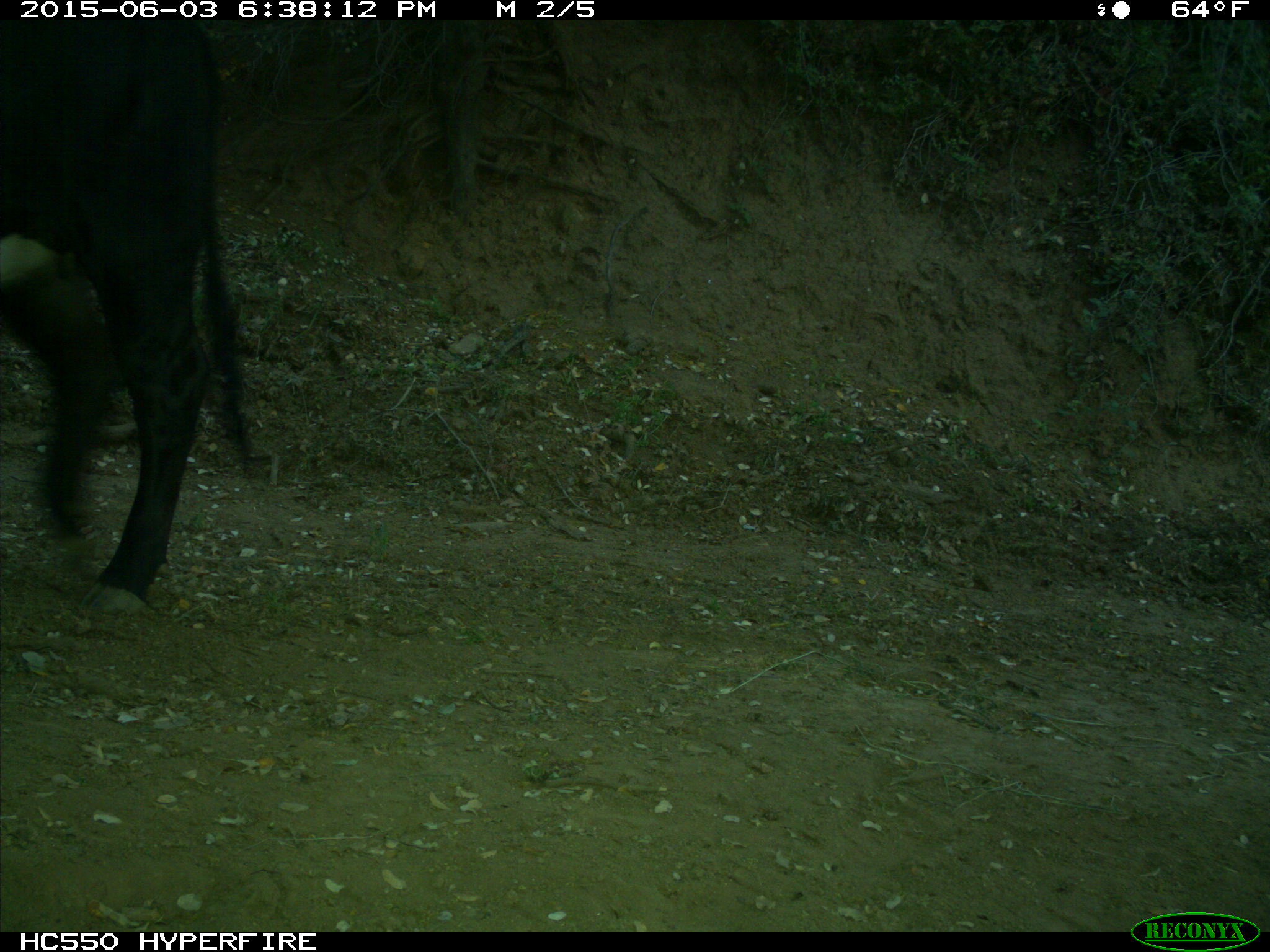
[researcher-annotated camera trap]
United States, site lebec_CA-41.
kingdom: Animalia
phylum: Chordata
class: Mammalia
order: Artiodactyla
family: Bovidae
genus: Bos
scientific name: Bos taurus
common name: domestic cow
Bos taurus (domestic cow).